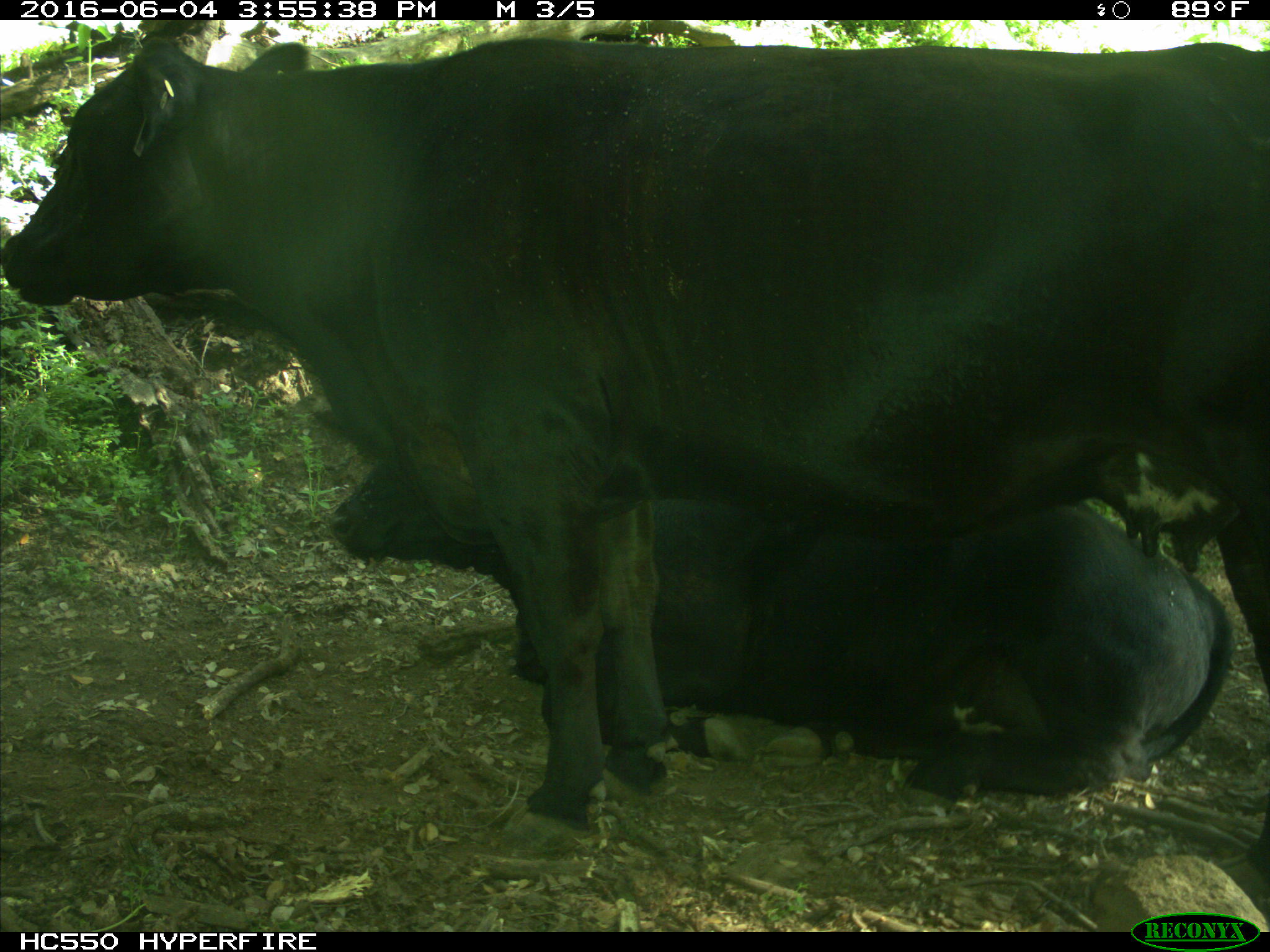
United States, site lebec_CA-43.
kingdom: Animalia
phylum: Chordata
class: Mammalia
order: Artiodactyla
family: Bovidae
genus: Bos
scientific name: Bos taurus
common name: domestic cow